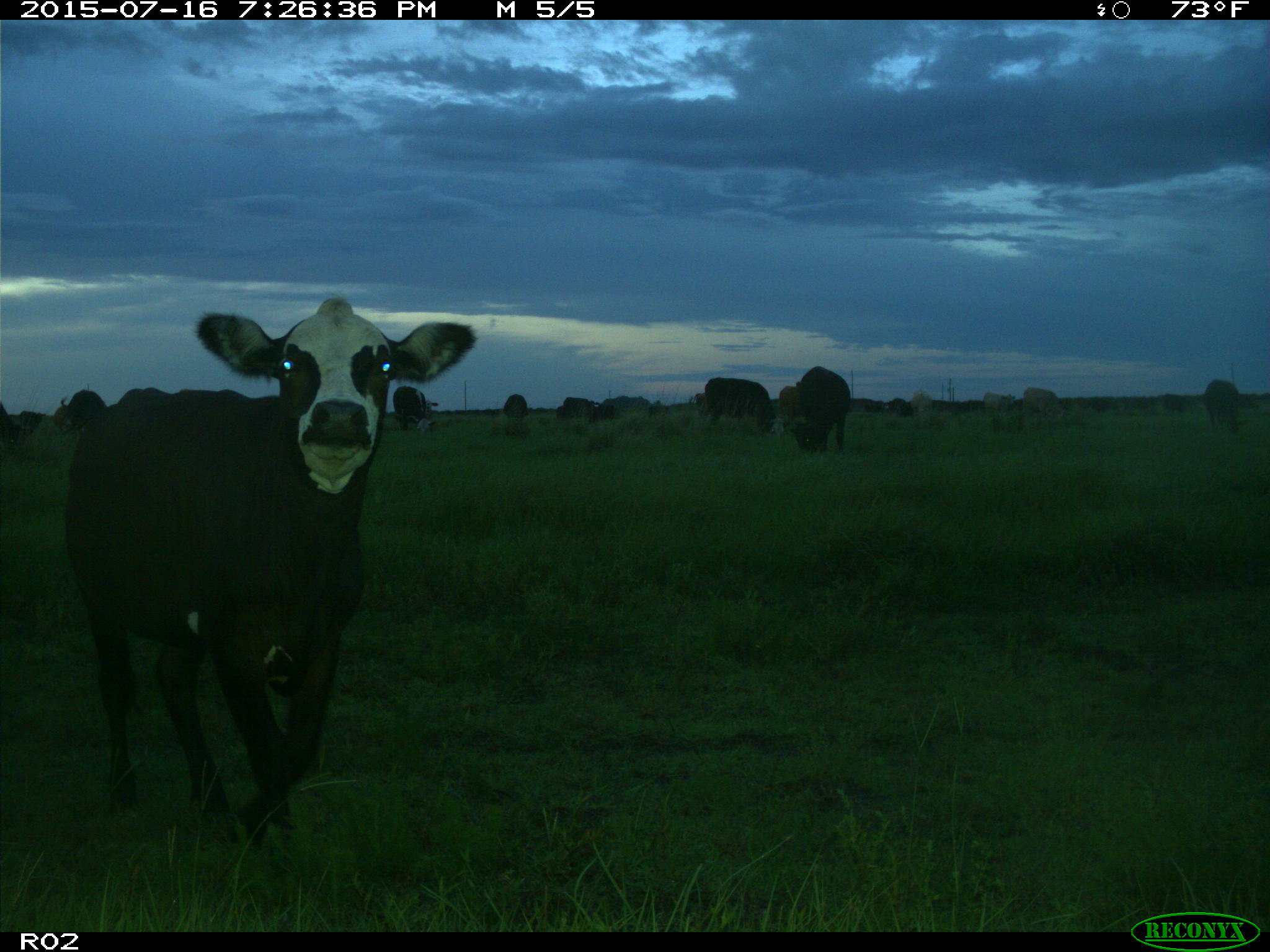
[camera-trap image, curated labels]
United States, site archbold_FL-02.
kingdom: Animalia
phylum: Chordata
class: Mammalia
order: Artiodactyla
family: Bovidae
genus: Bos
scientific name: Bos taurus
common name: domestic cow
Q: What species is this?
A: Bos taurus (domestic cow).